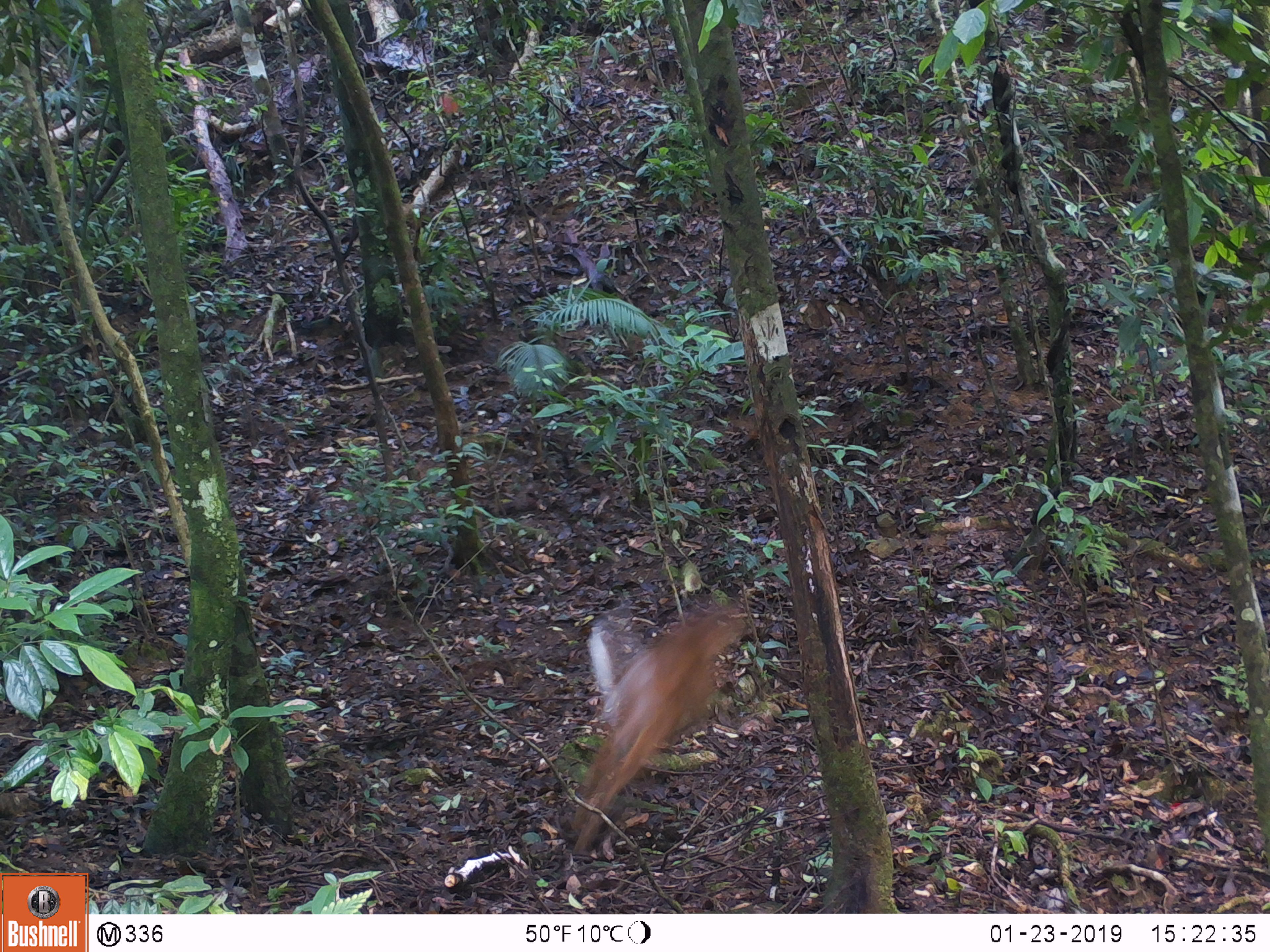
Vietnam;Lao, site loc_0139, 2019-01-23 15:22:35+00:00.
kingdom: Animalia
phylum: Chordata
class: Mammalia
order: Artiodactyla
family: Cervidae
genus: Muntiacus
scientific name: Muntiacus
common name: muntjacs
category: unidentified muntjac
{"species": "unidentified muntjac (muntjacs) (Muntiacus)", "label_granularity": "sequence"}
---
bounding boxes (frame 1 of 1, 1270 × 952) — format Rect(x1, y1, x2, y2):
unidentified muntjac: Rect(570, 599, 749, 857)